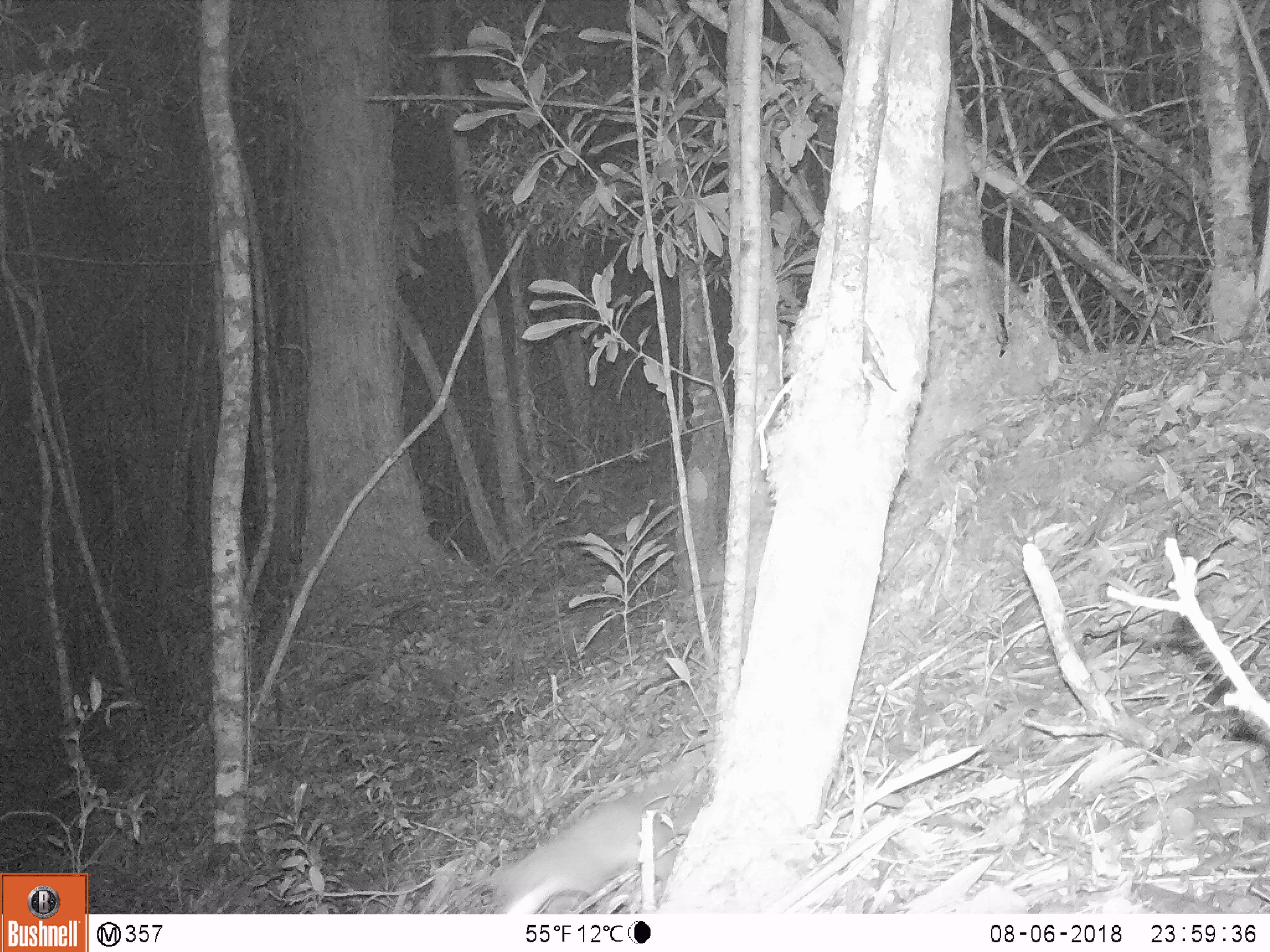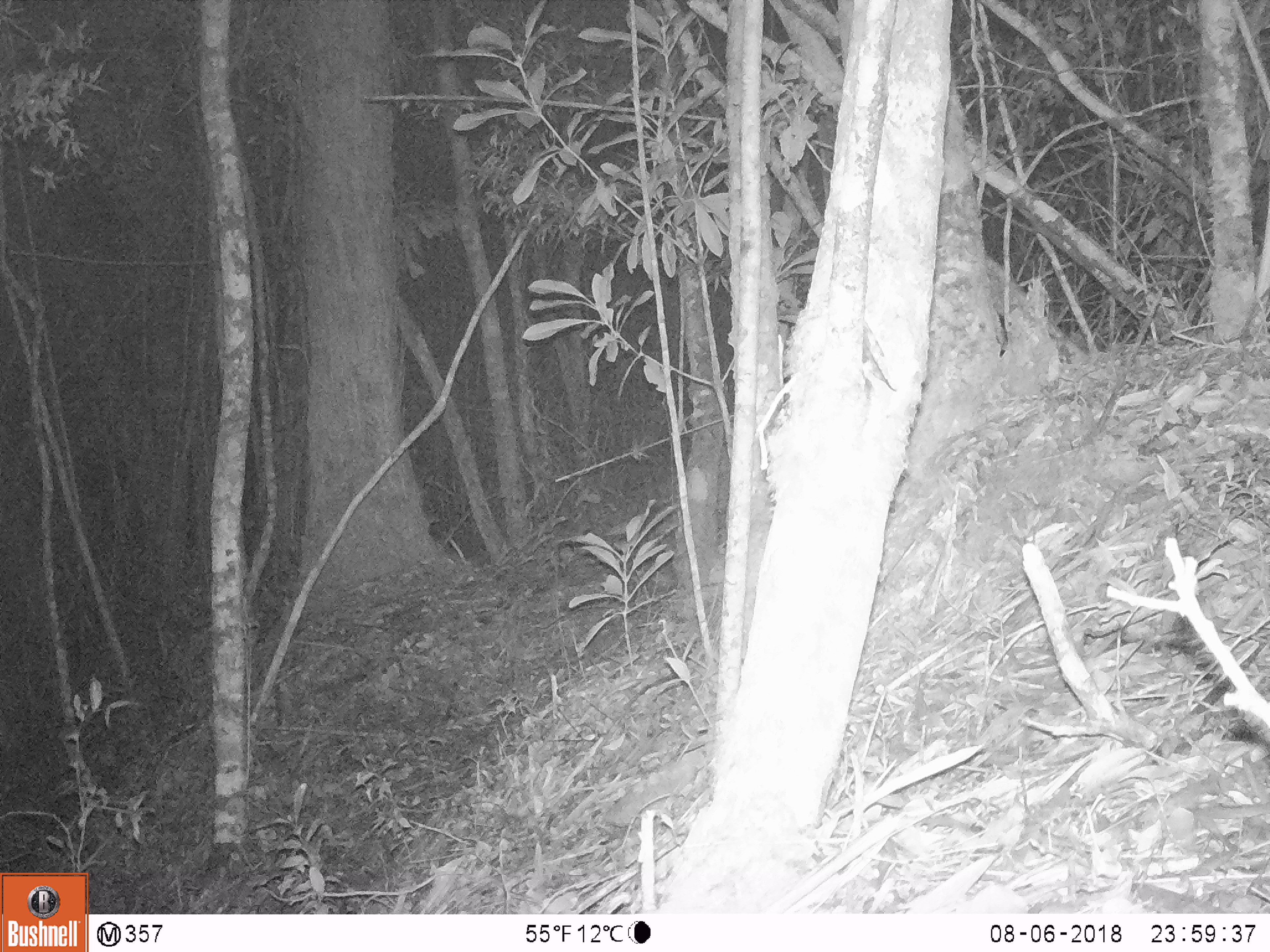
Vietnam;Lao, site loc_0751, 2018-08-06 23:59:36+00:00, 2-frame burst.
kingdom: Animalia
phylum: Chordata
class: Mammalia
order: Carnivora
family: Mustelidae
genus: Melogale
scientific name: Melogale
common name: ferret badger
Ferret badger (Melogale). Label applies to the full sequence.